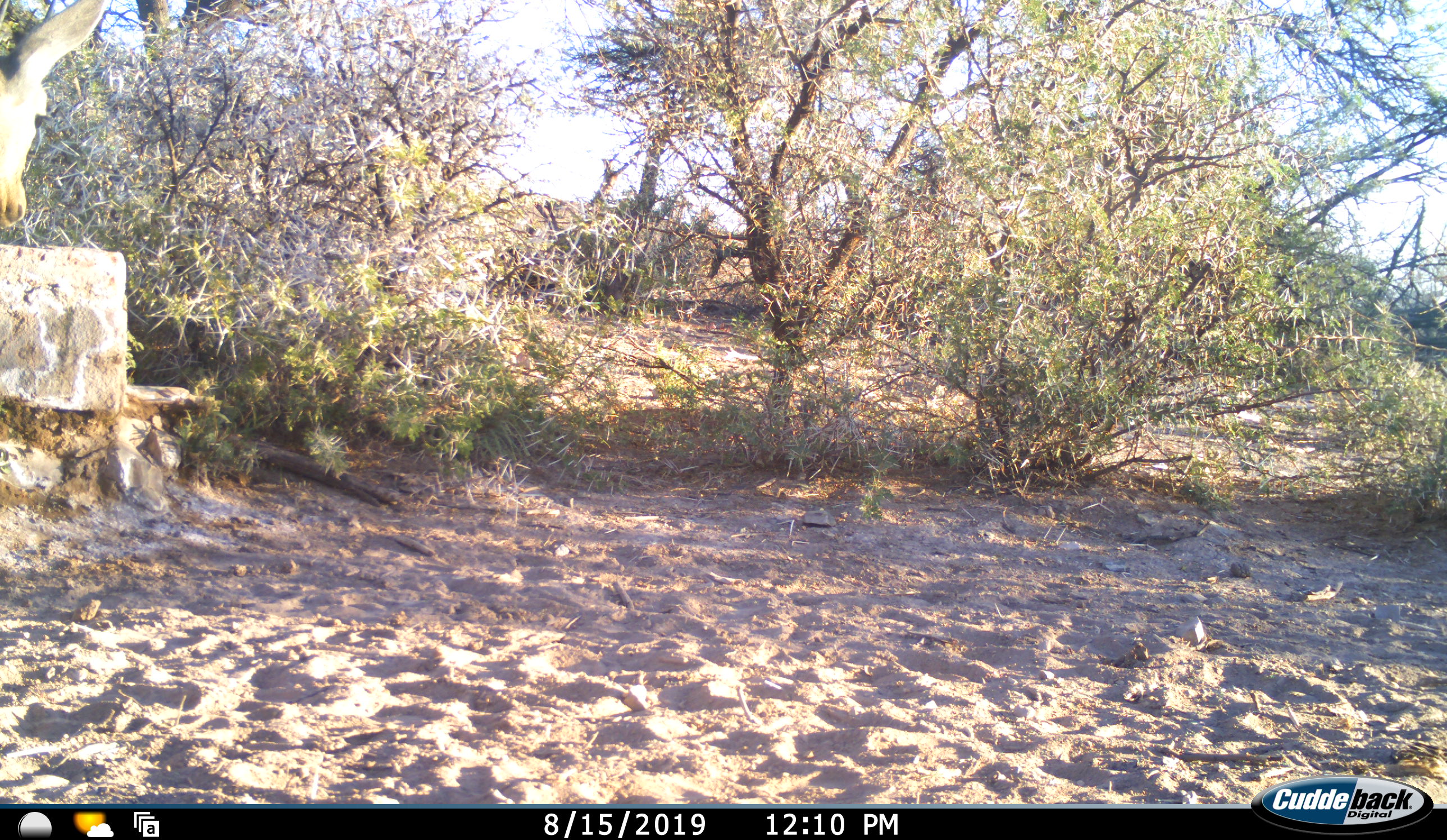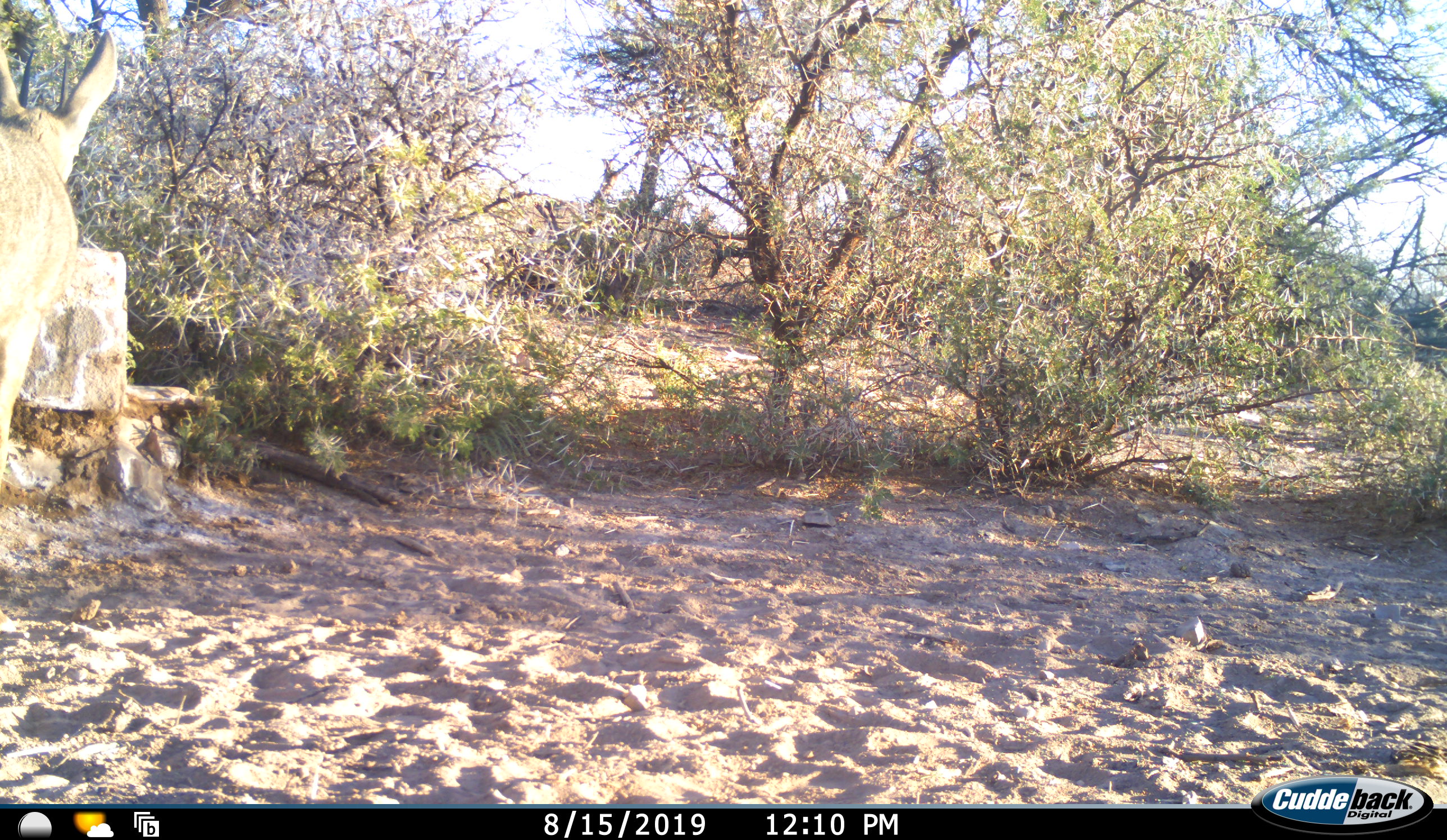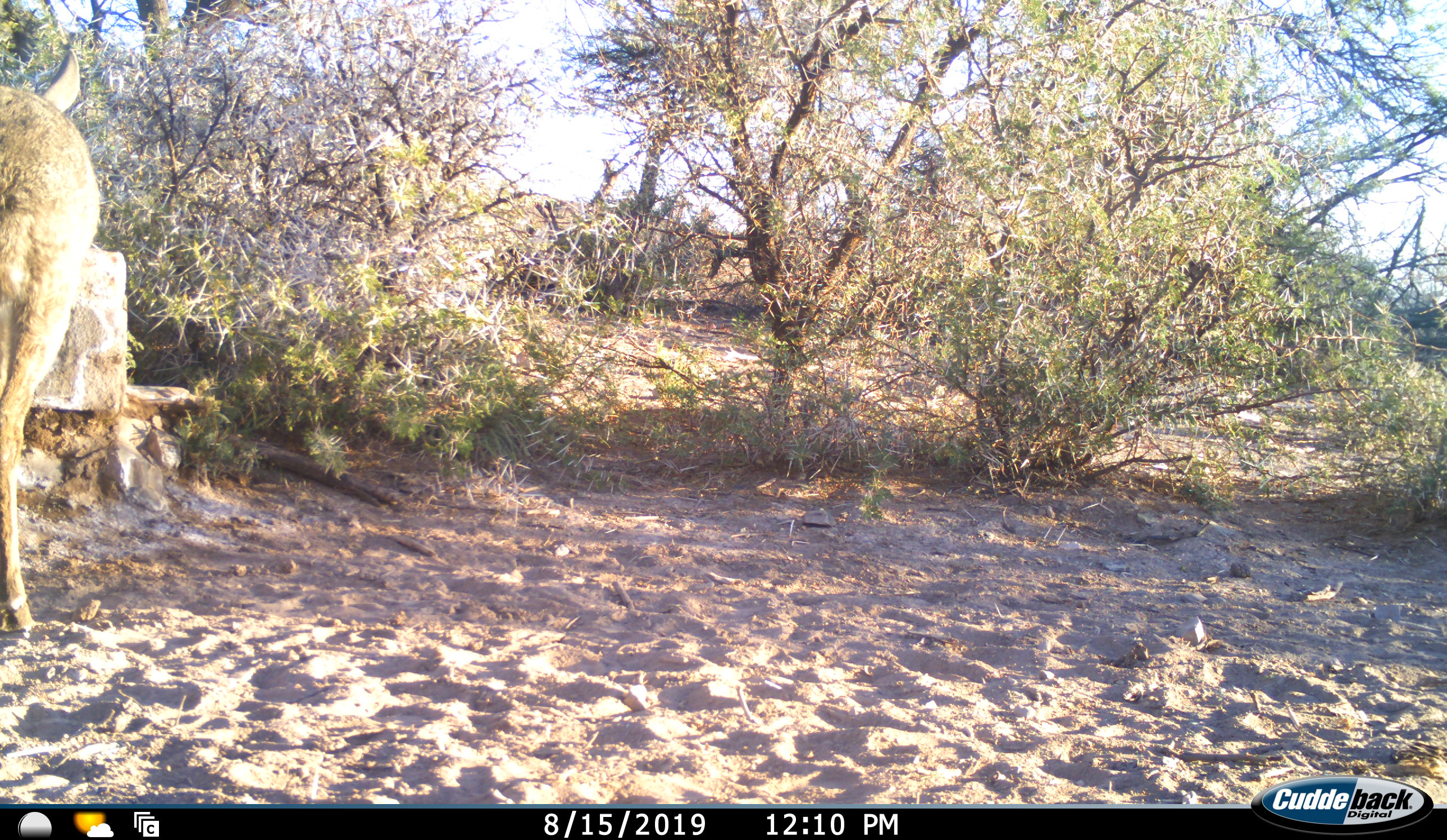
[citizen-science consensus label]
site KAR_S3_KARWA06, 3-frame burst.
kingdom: Animalia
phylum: Chordata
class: Mammalia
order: Artiodactyla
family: Bovidae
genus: Pelea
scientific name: Pelea capreolus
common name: grey rhebok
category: rhebokgrey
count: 1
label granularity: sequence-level